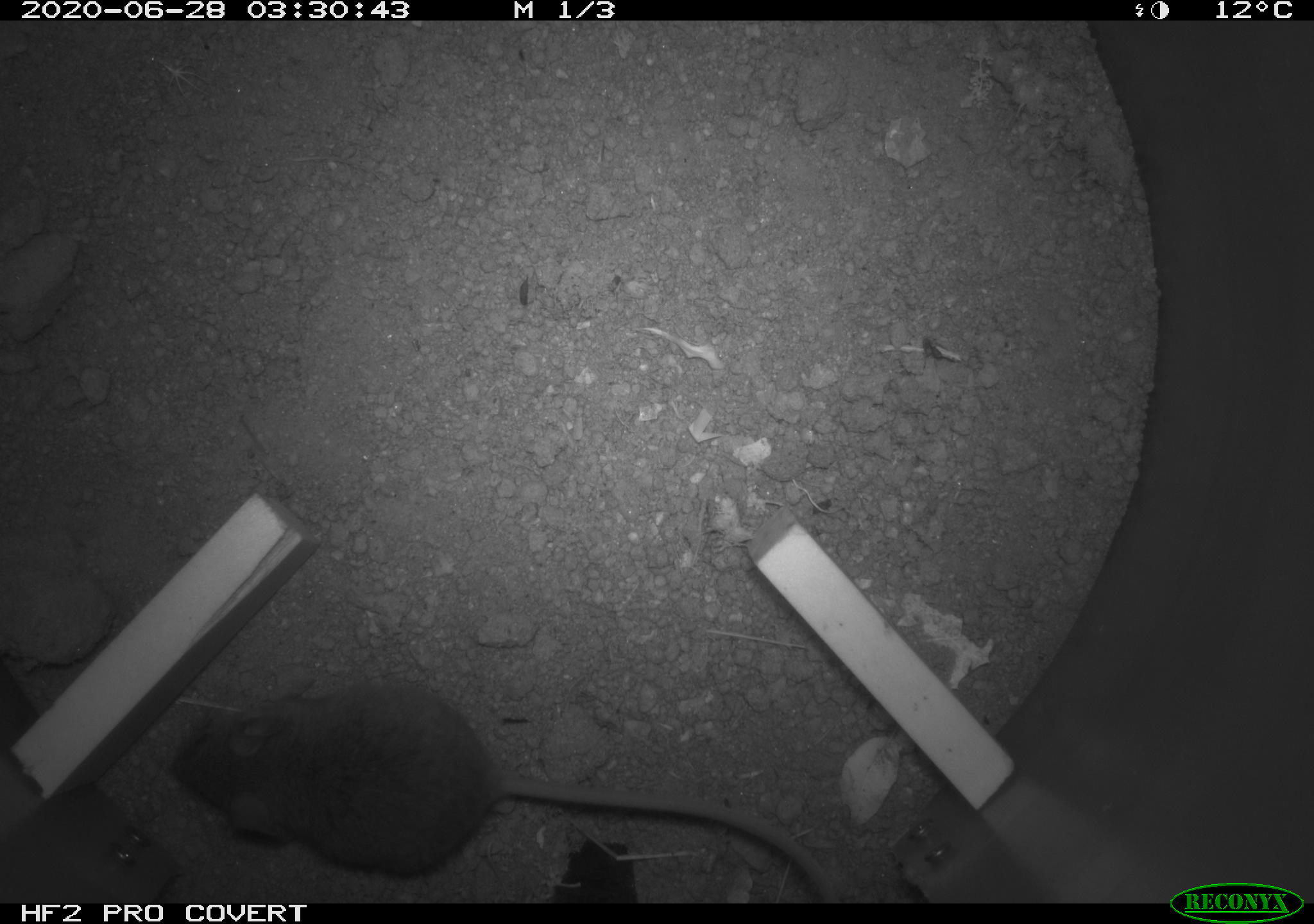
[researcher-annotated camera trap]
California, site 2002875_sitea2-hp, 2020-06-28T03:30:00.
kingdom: Animalia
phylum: Chordata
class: Mammalia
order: Rodentia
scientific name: Rodentia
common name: rodent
Rodent (Rodentia).